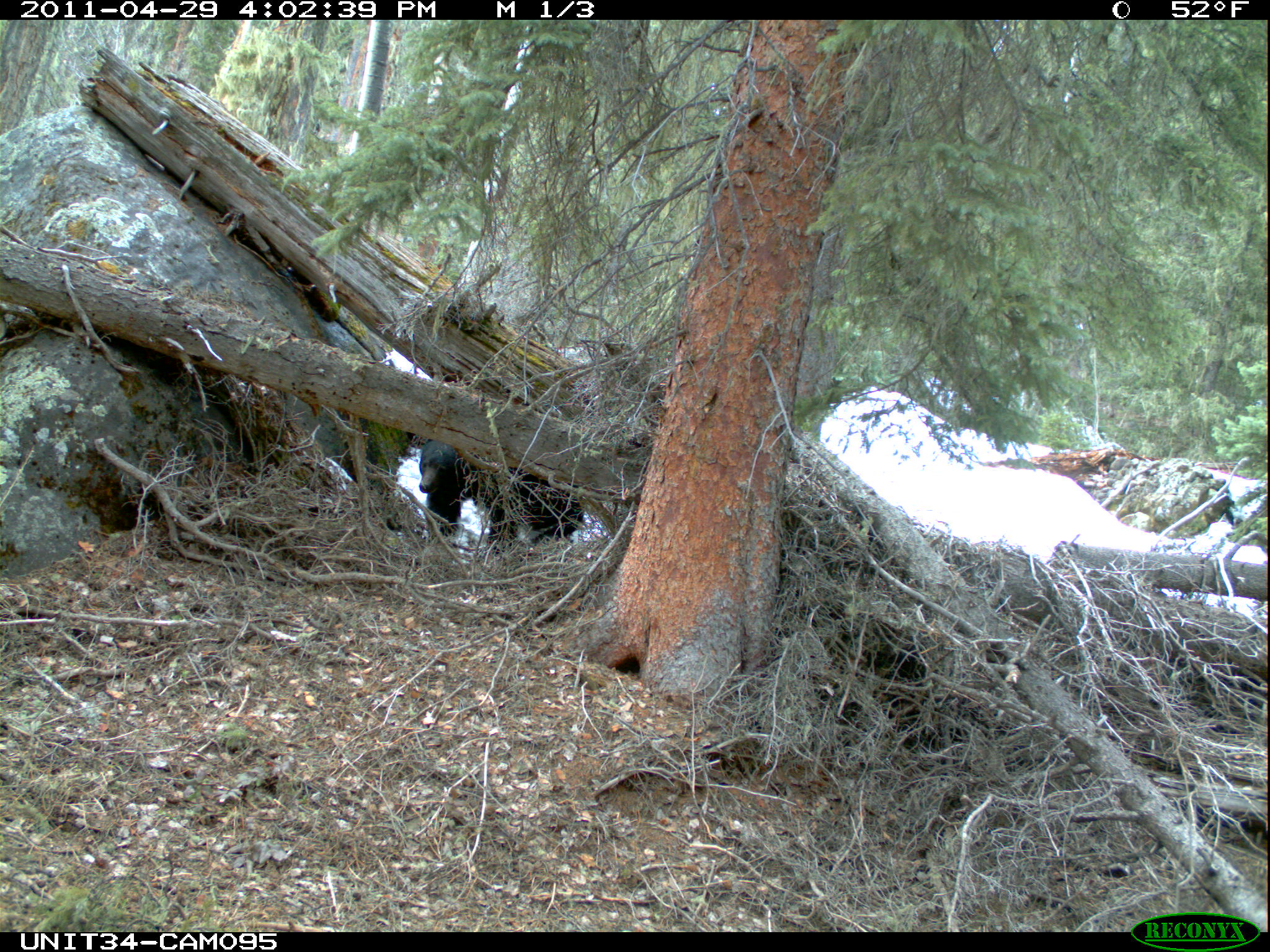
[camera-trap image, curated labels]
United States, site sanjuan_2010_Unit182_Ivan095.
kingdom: Animalia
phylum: Chordata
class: Mammalia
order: Carnivora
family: Ursidae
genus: Ursus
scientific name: Ursus americanus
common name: american black bear